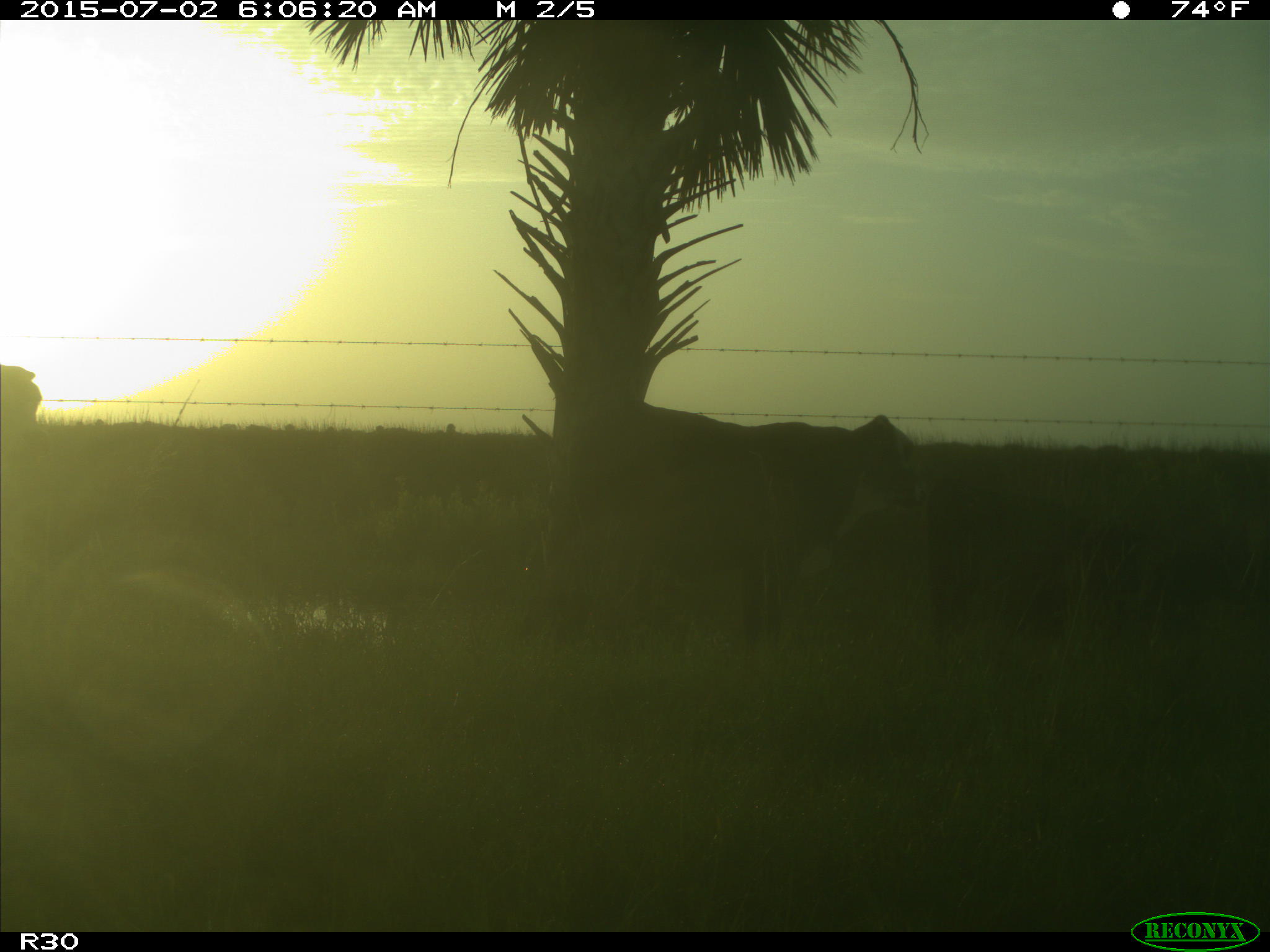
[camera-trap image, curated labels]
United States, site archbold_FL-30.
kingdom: Animalia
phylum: Chordata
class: Mammalia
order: Artiodactyla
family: Bovidae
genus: Bos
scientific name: Bos taurus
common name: domestic cow